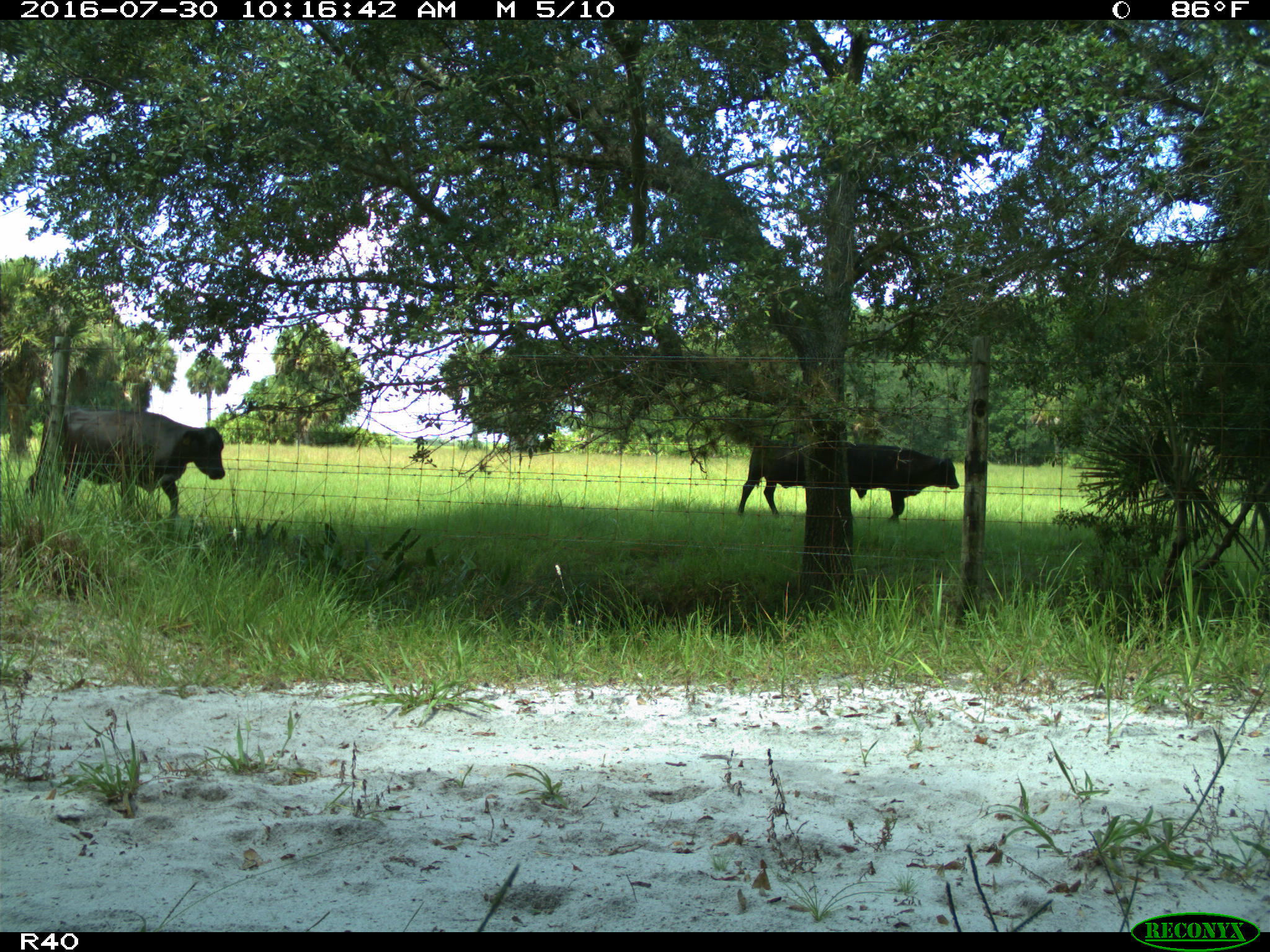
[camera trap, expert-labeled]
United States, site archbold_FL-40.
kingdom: Animalia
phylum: Chordata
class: Mammalia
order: Artiodactyla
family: Bovidae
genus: Bos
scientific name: Bos taurus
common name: domestic cow